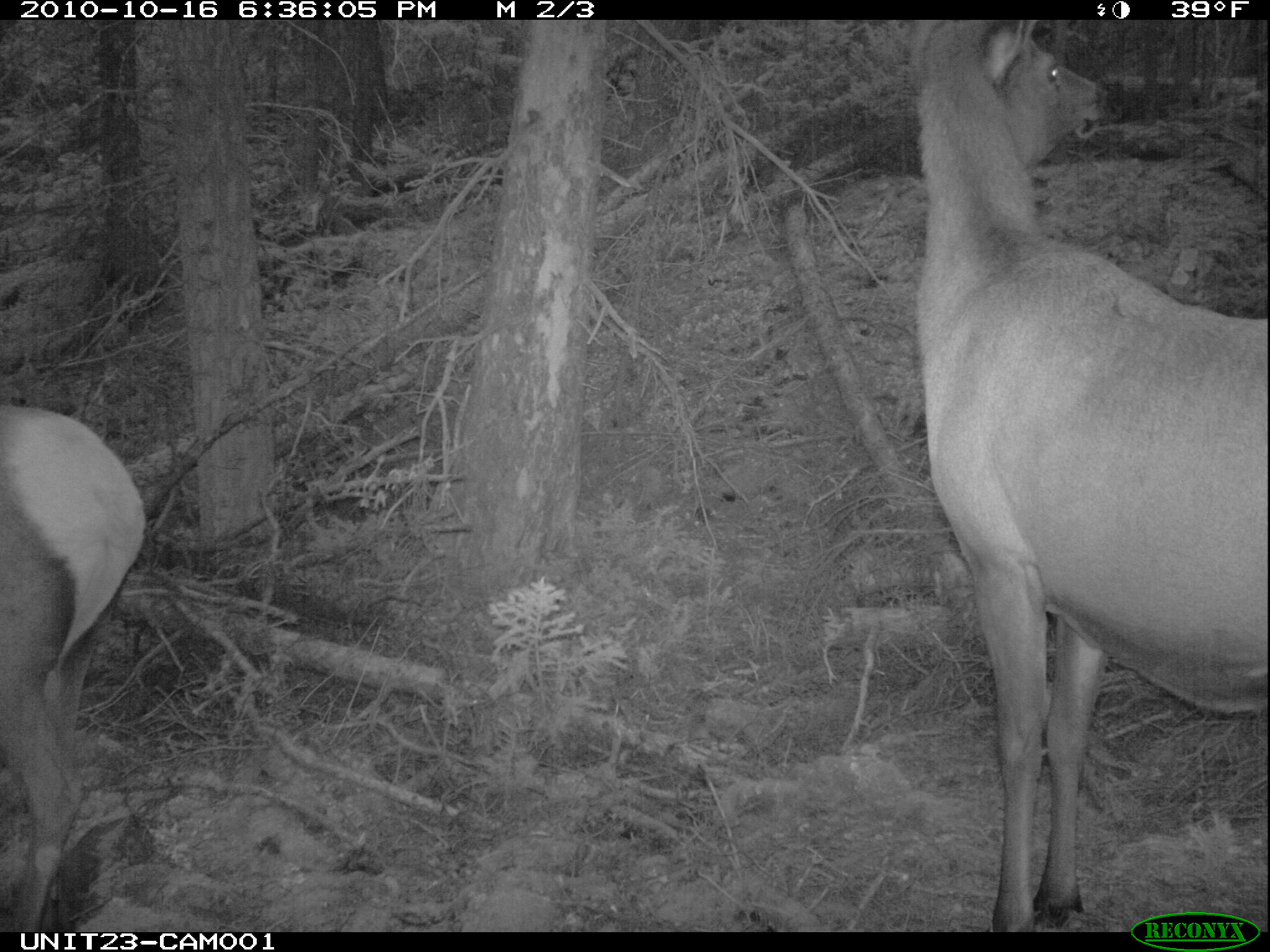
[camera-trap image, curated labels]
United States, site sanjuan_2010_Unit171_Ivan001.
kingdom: Animalia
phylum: Chordata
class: Mammalia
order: Artiodactyla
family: Cervidae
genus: Cervus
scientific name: Cervus elaphus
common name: red deer